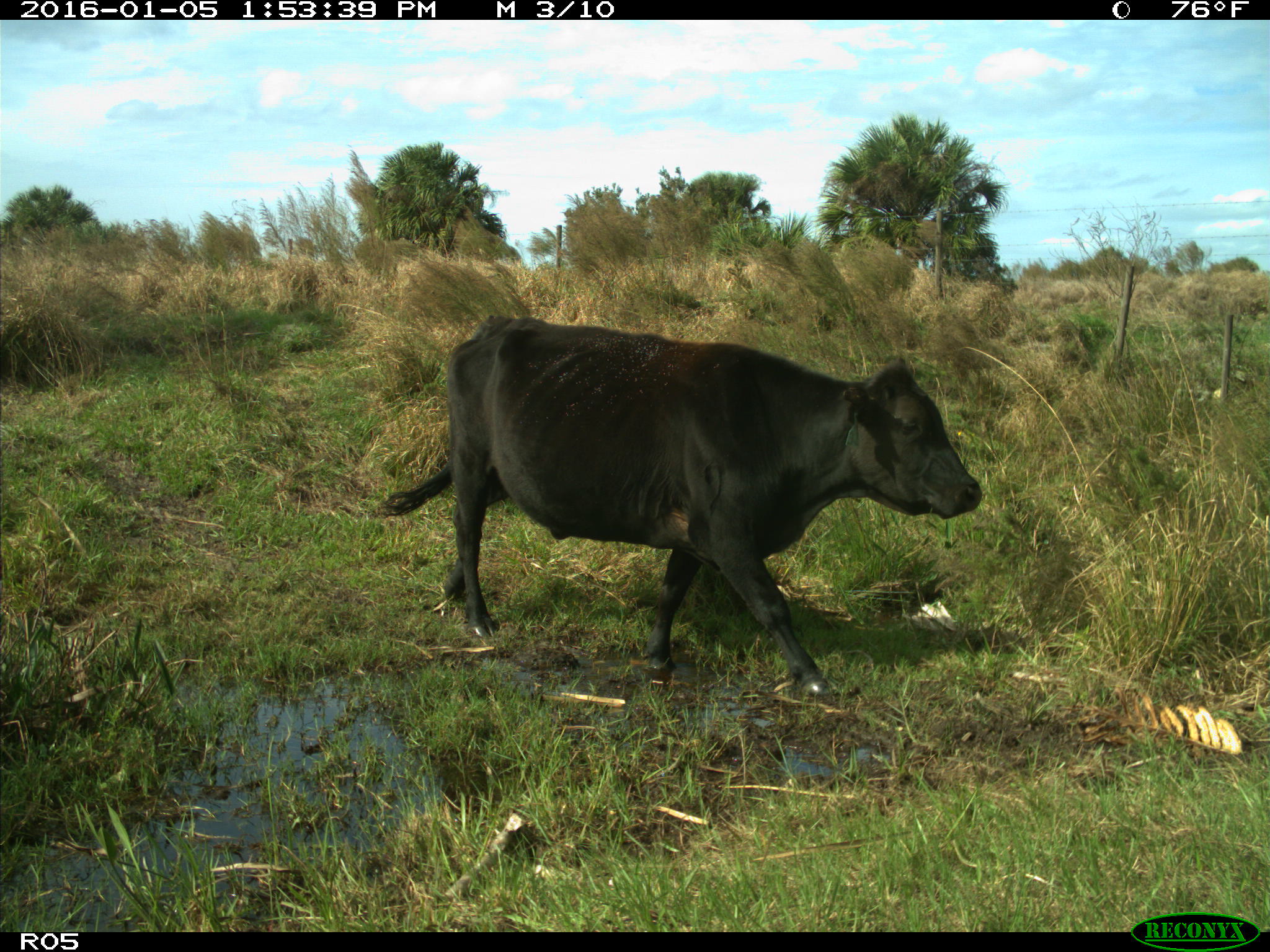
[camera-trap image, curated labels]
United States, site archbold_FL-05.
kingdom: Animalia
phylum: Chordata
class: Mammalia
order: Artiodactyla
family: Bovidae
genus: Bos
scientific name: Bos taurus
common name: domestic cow